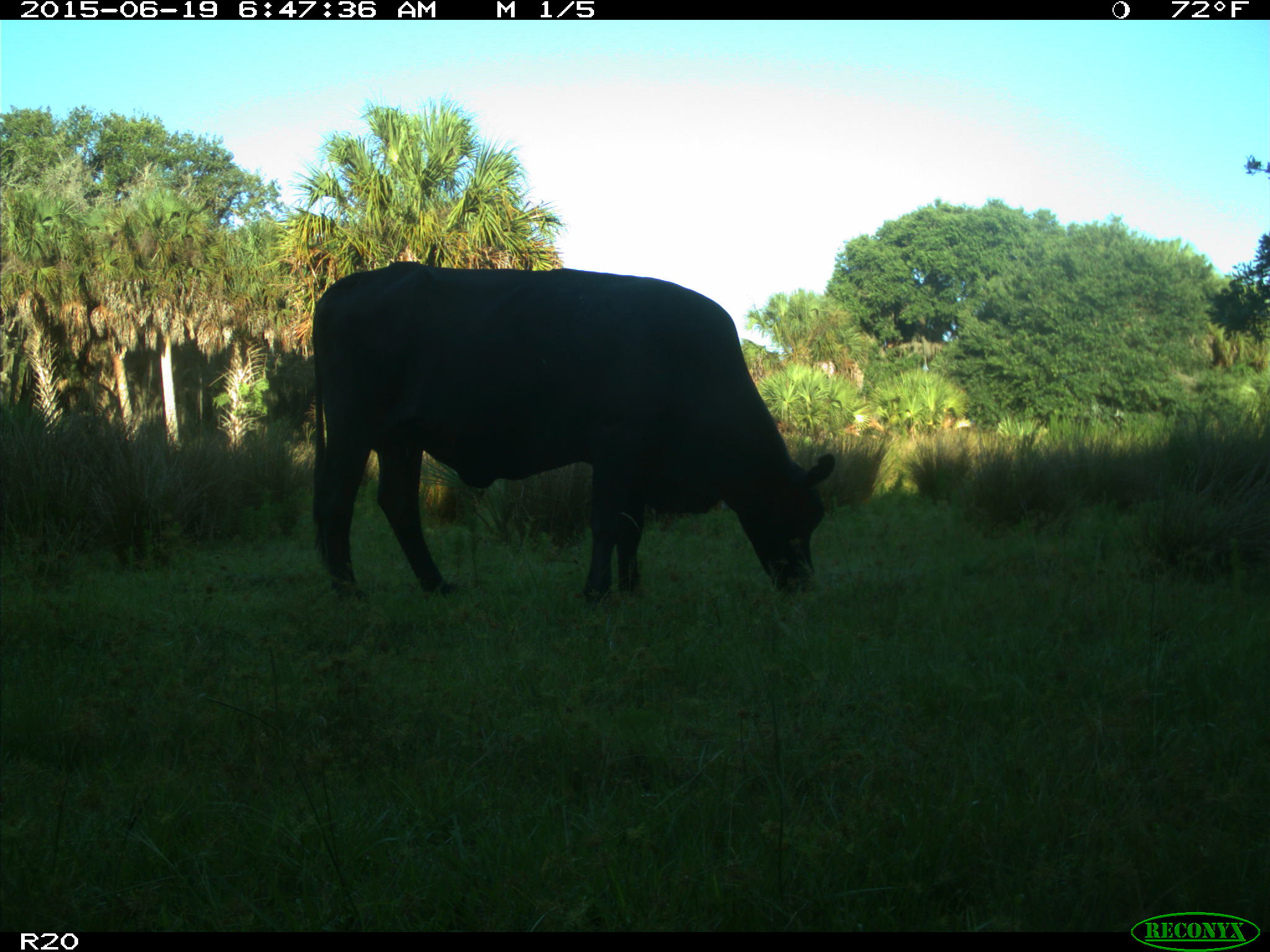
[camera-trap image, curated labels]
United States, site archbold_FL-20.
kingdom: Animalia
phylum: Chordata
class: Mammalia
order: Artiodactyla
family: Bovidae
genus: Bos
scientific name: Bos taurus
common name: domestic cow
Bos taurus (domestic cow).